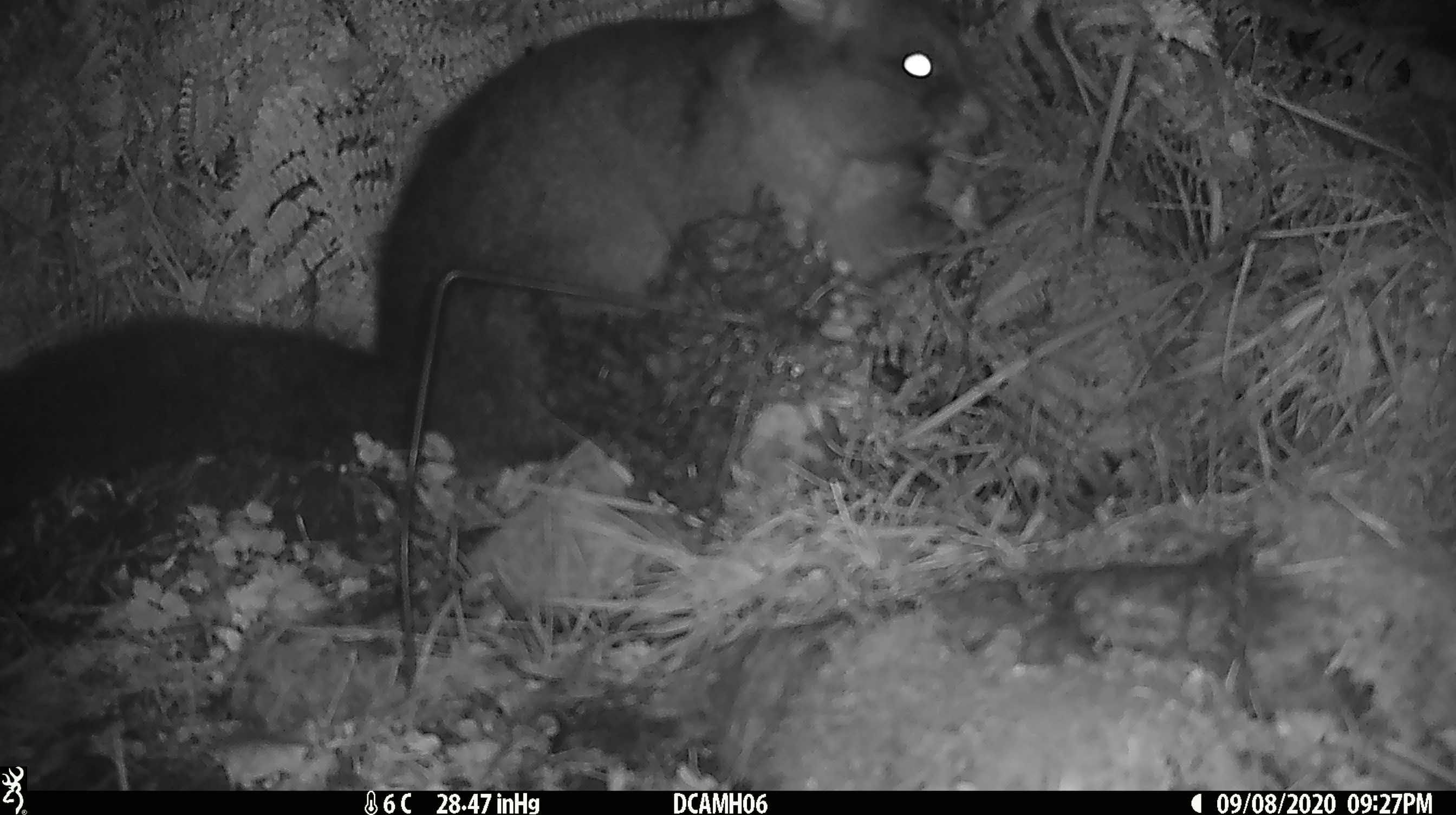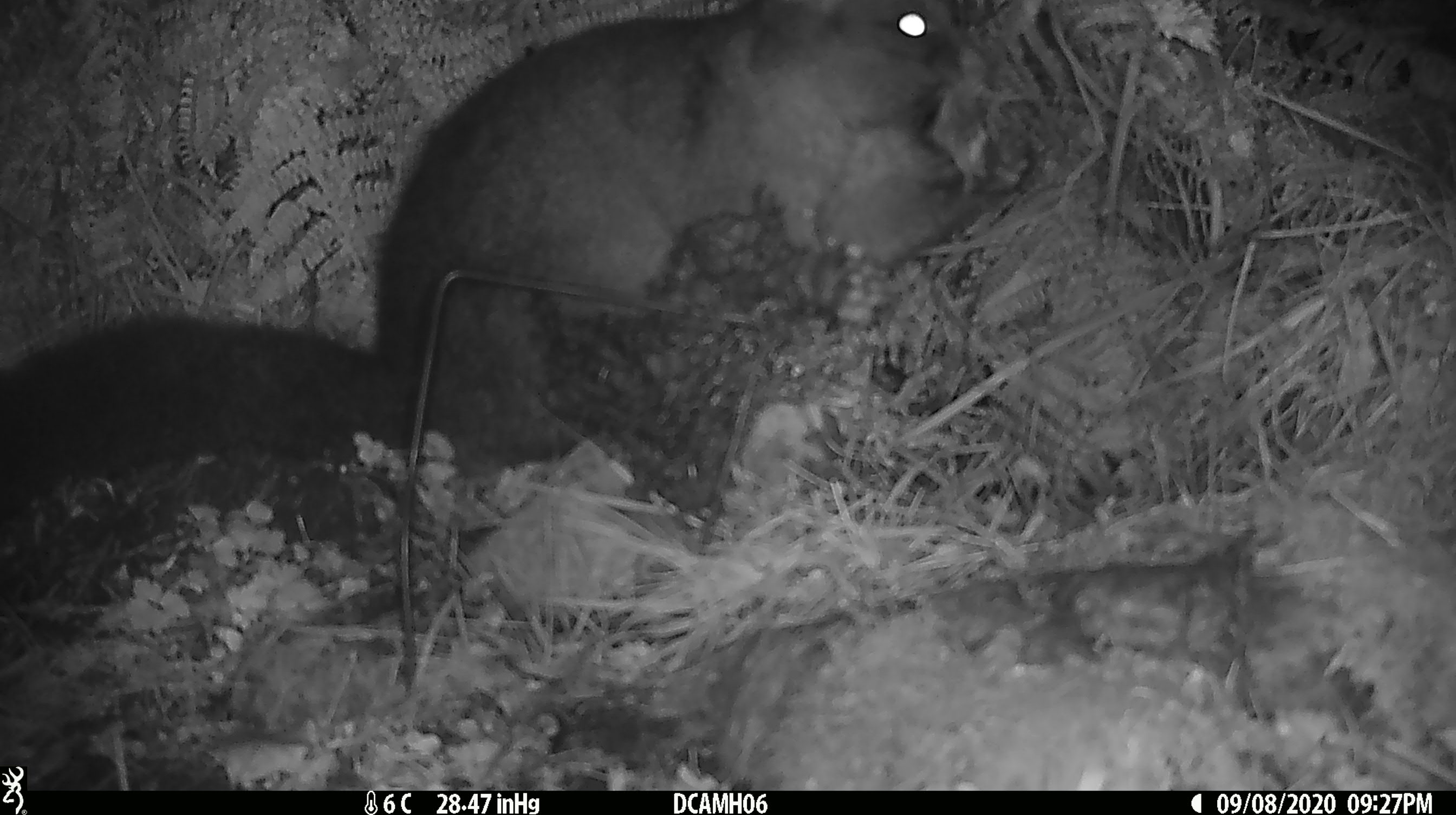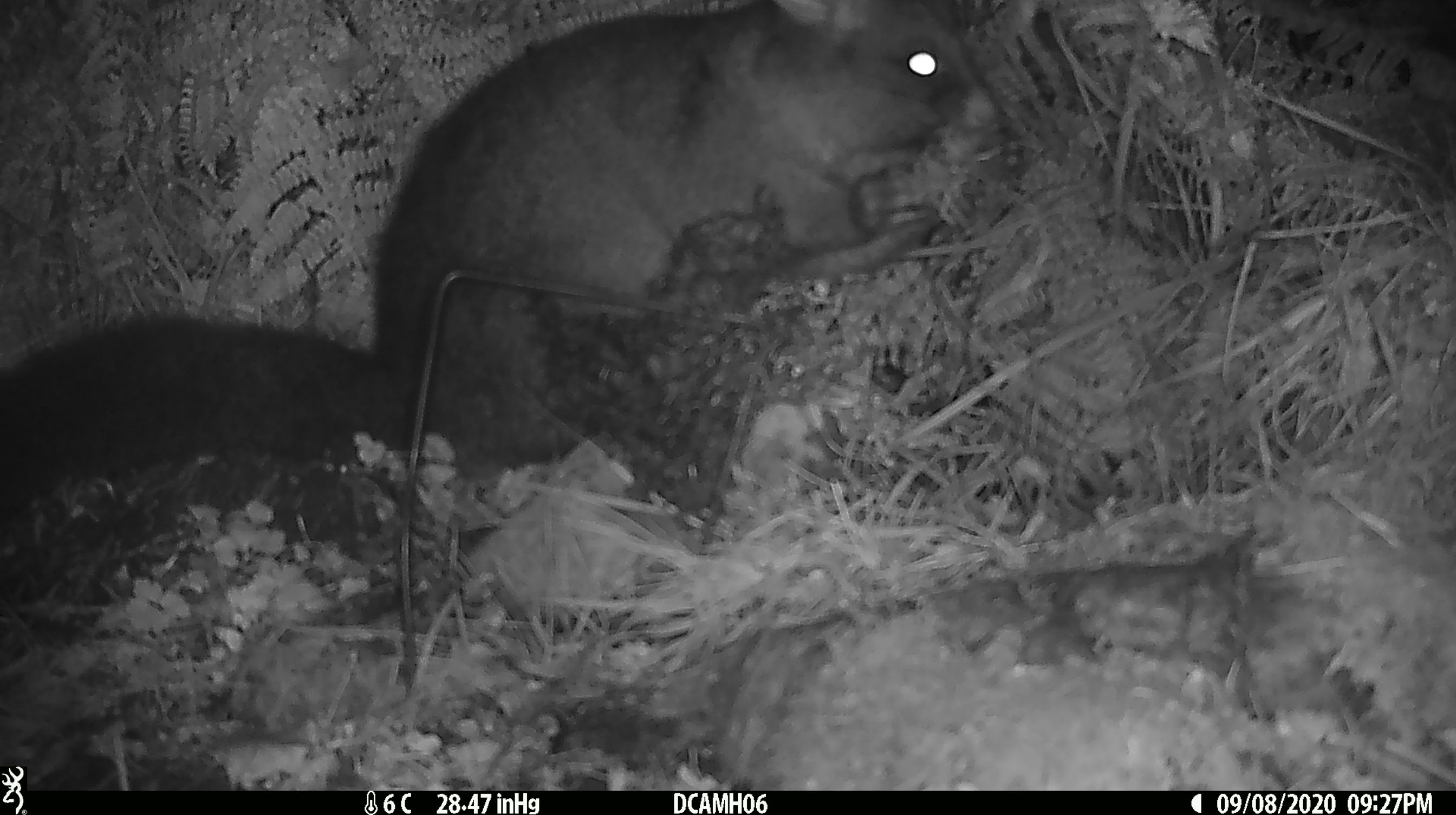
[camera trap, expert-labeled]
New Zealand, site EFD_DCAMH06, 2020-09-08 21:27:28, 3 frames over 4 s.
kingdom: Animalia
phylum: Chordata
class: Mammalia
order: Diprotodontia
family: Phalangeridae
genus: Trichosurus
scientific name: Trichosurus vulpecula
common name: common brushtail possum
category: possum